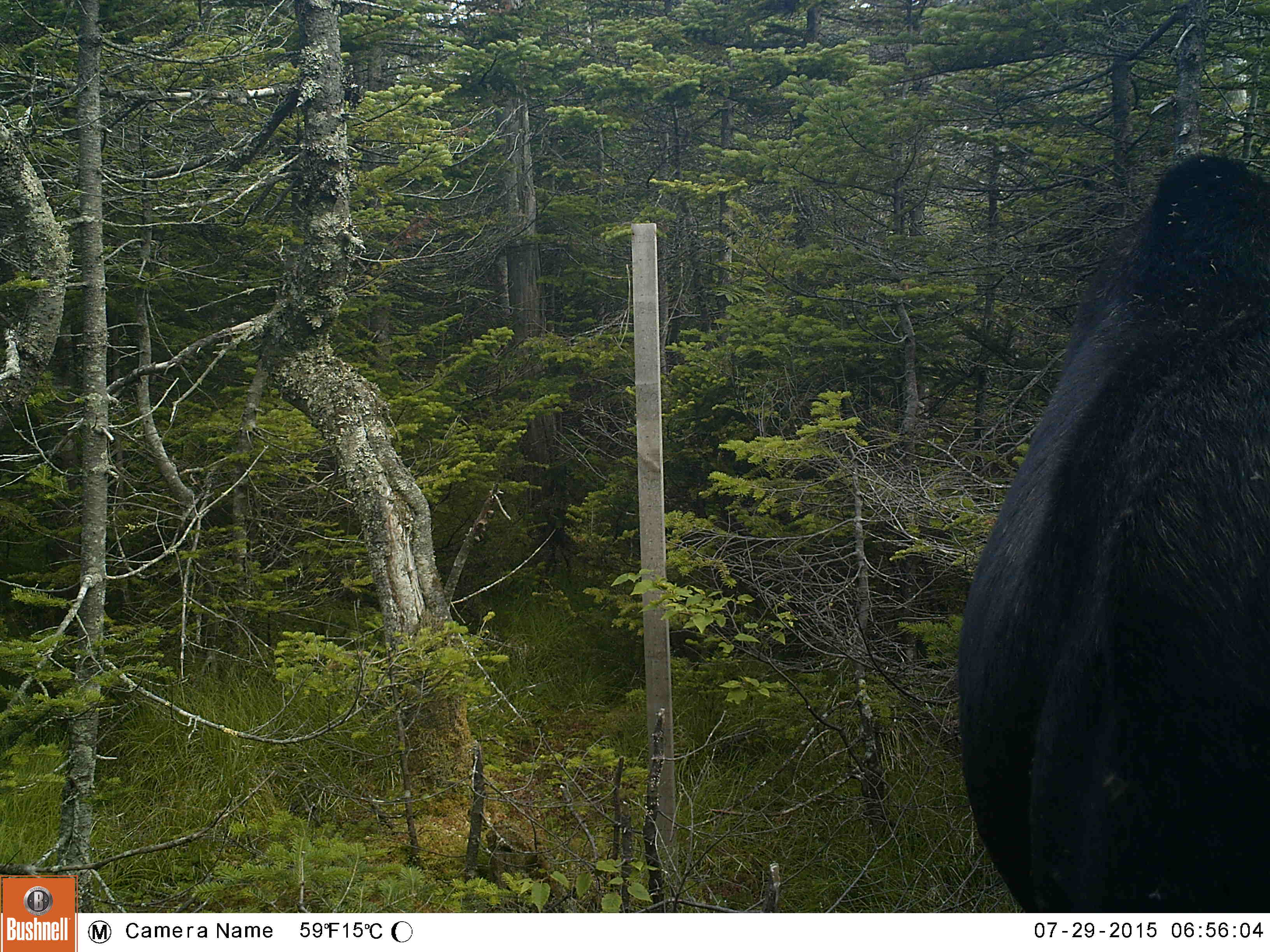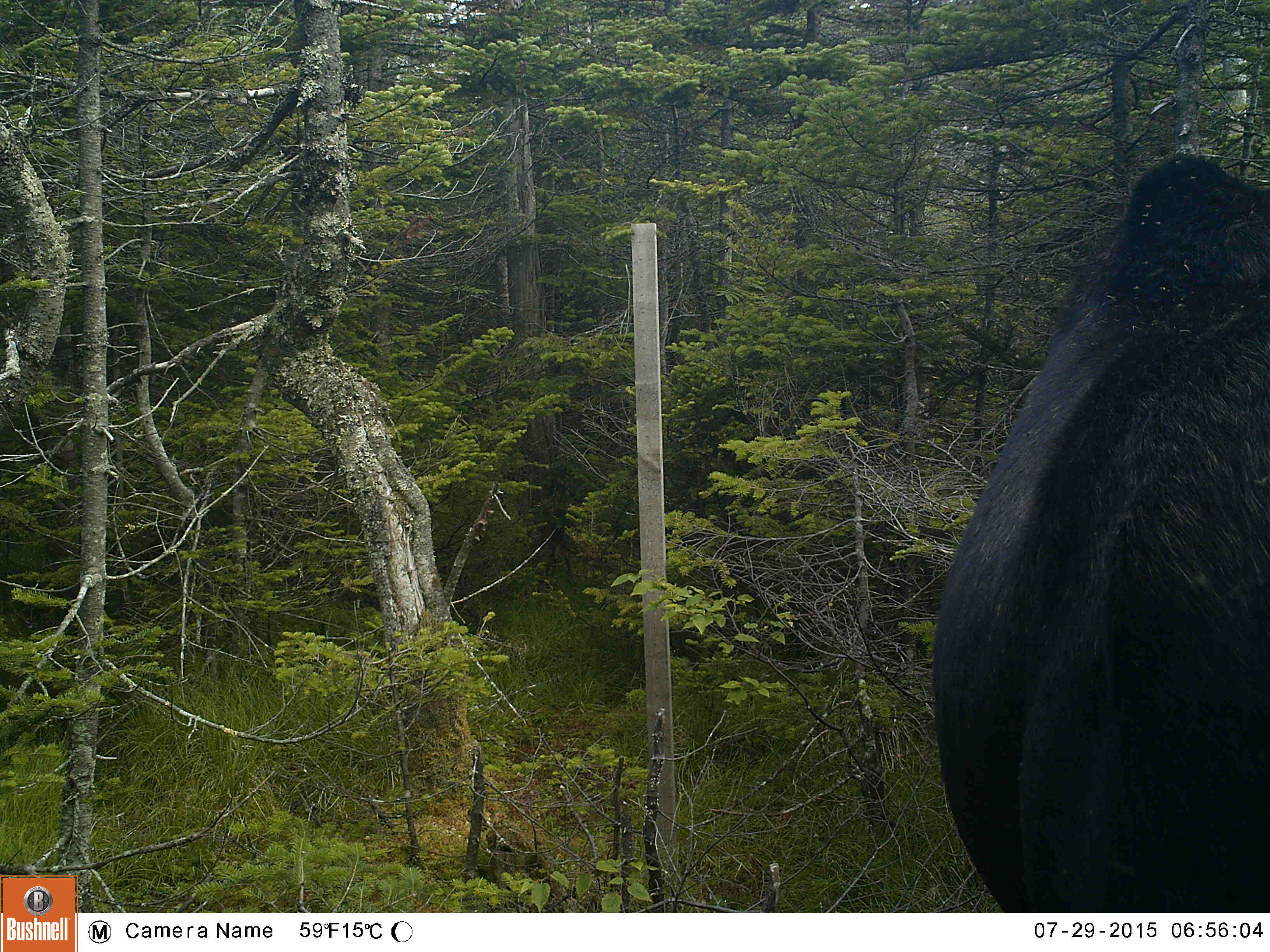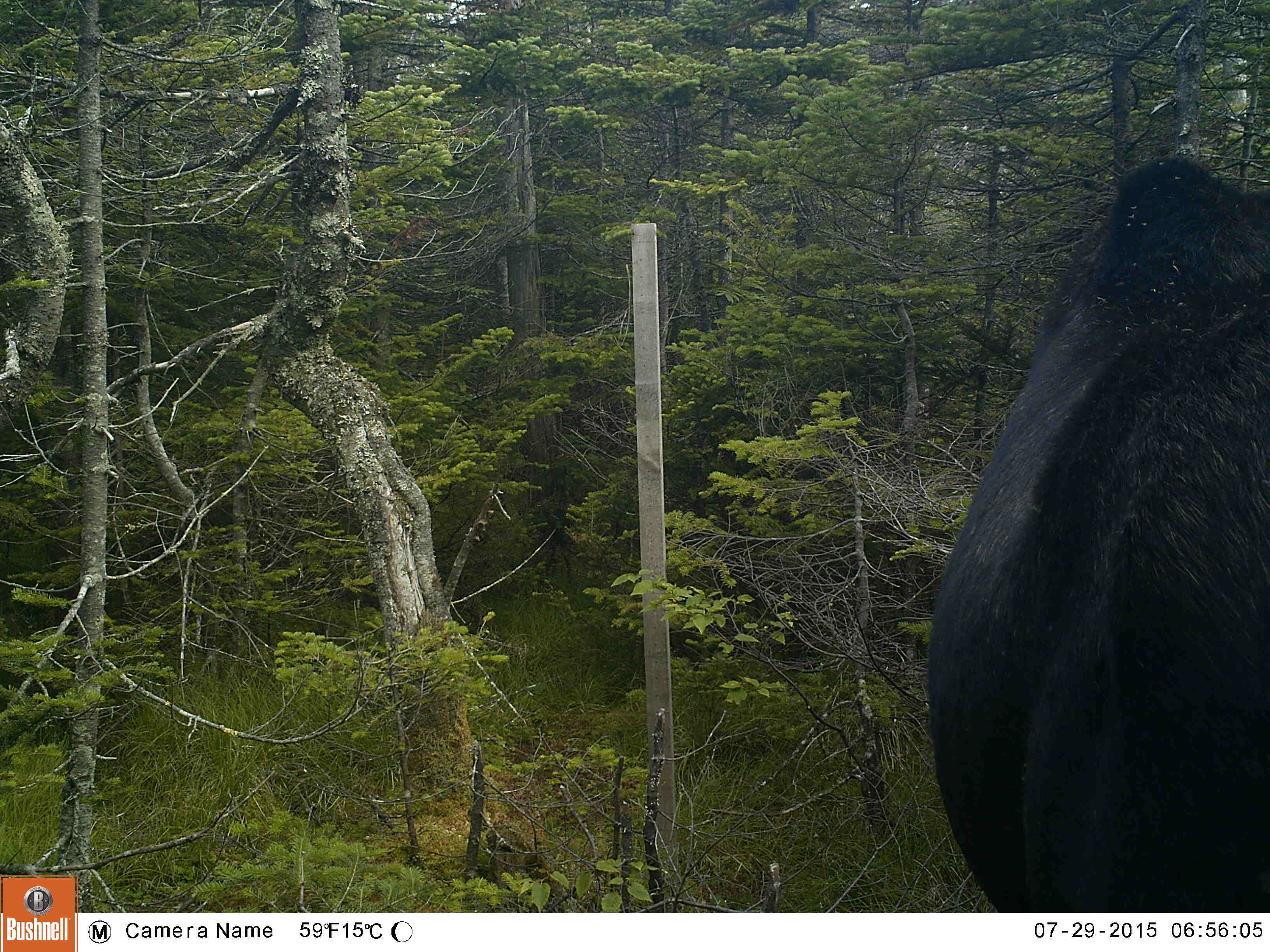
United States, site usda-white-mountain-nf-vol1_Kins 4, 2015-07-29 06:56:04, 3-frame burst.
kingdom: Animalia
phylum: Chordata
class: Mammalia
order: Artiodactyla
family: Cervidae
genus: Alces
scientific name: Alces alces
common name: moose